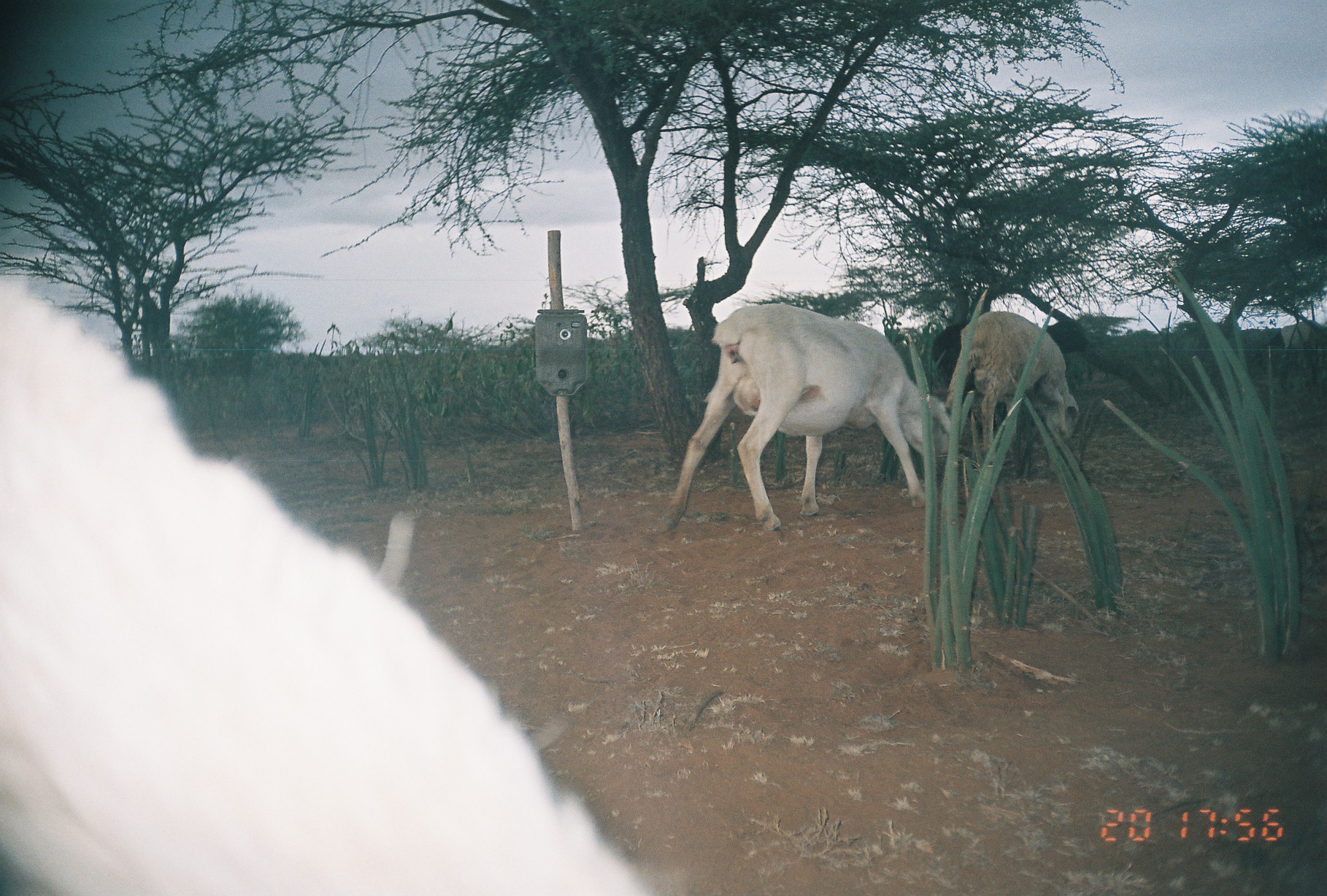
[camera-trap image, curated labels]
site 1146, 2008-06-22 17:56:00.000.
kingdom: Animalia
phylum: Chordata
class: Mammalia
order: Artiodactyla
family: Bovidae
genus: Ovis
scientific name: Ovis aries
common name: domestic sheep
Ovis aries (domestic sheep), count 3.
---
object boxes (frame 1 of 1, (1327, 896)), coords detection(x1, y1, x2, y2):
ovis aries: detection(1, 266, 651, 894); detection(657, 303, 957, 543); detection(952, 316, 1082, 462); detection(932, 319, 1088, 435); detection(1254, 319, 1322, 358)